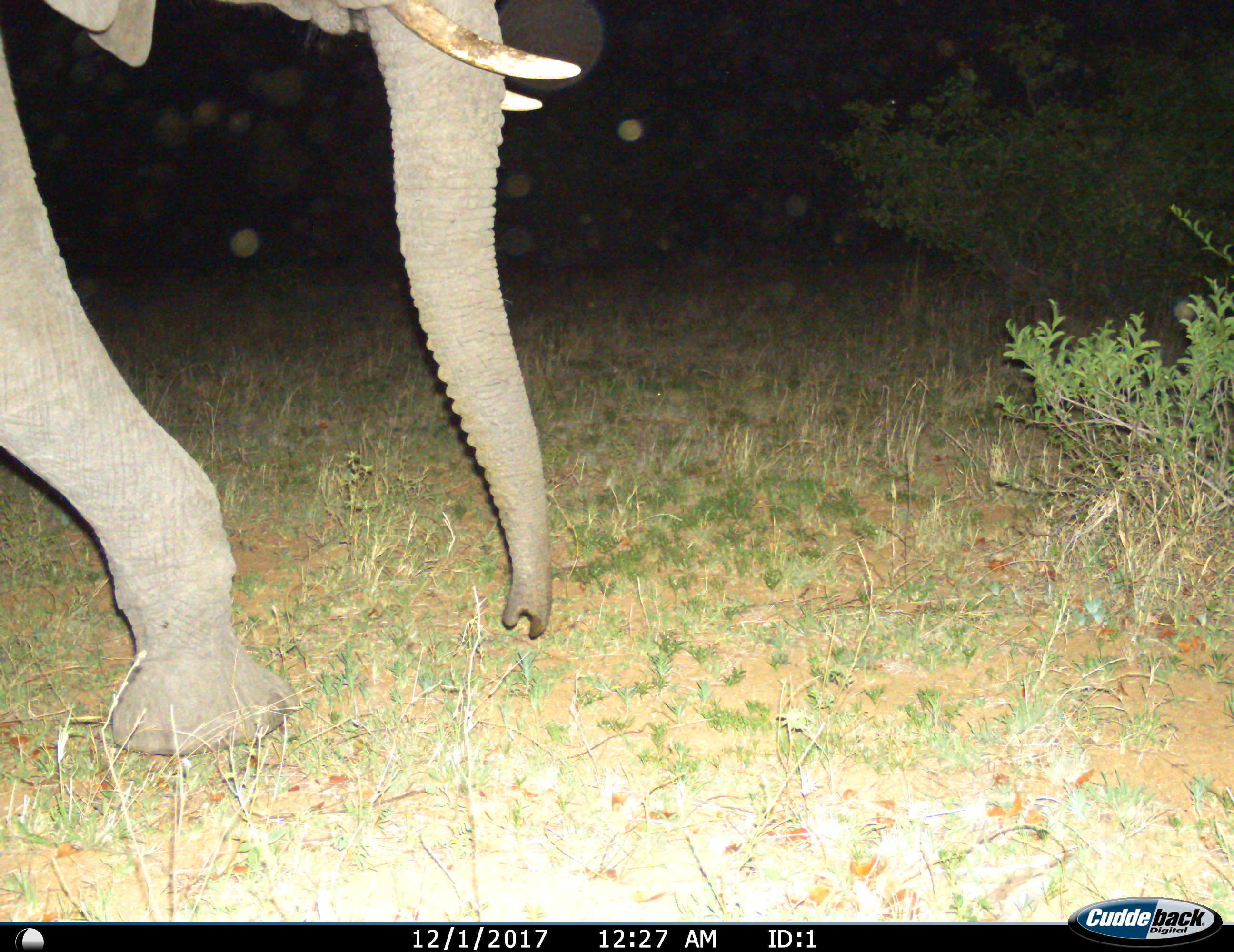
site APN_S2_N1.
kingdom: Animalia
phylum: Chordata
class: Mammalia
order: Proboscidea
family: Elephantidae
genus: Loxodonta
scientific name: Loxodonta africana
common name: african bush elephant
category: elephant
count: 1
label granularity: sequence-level